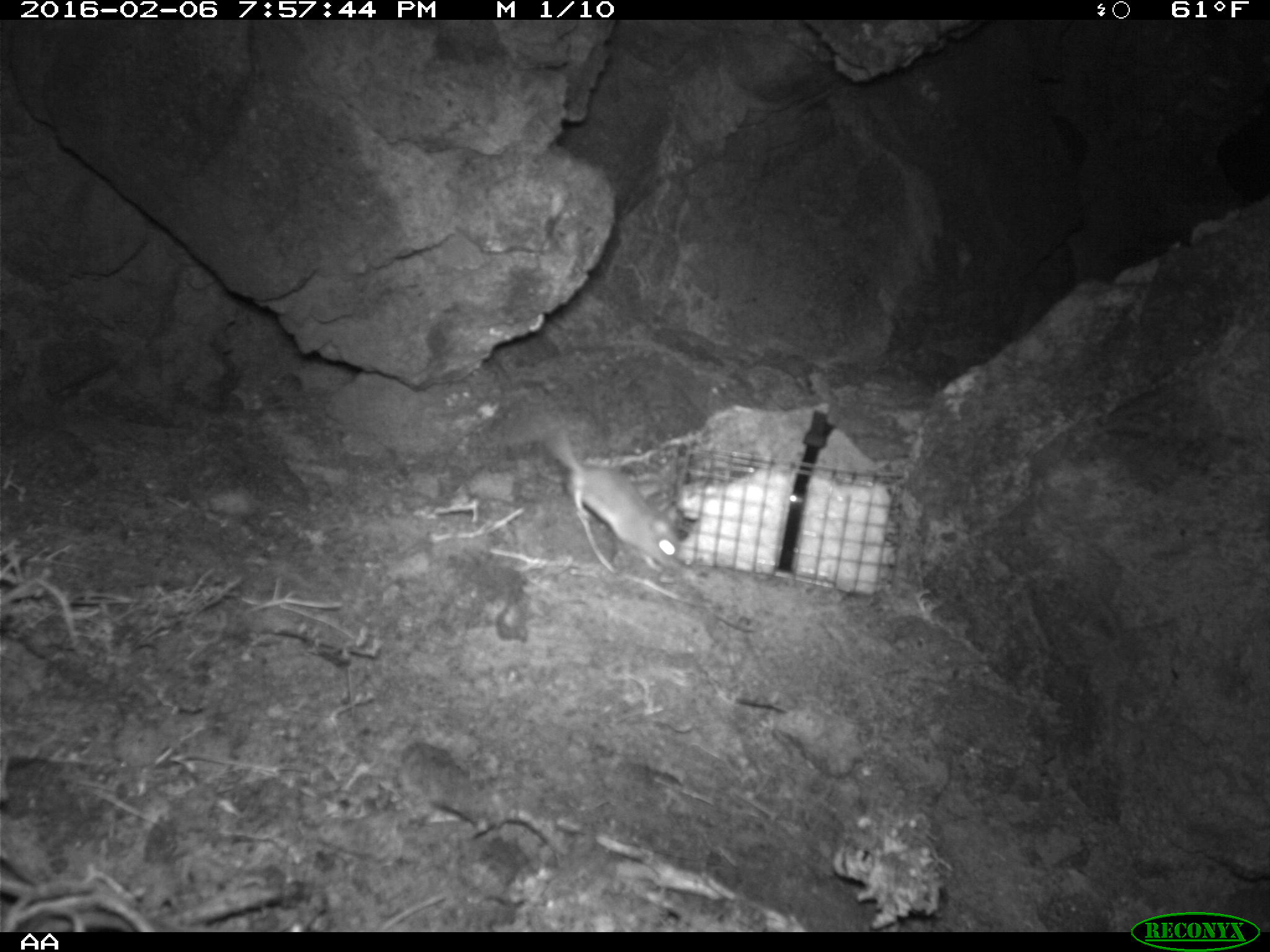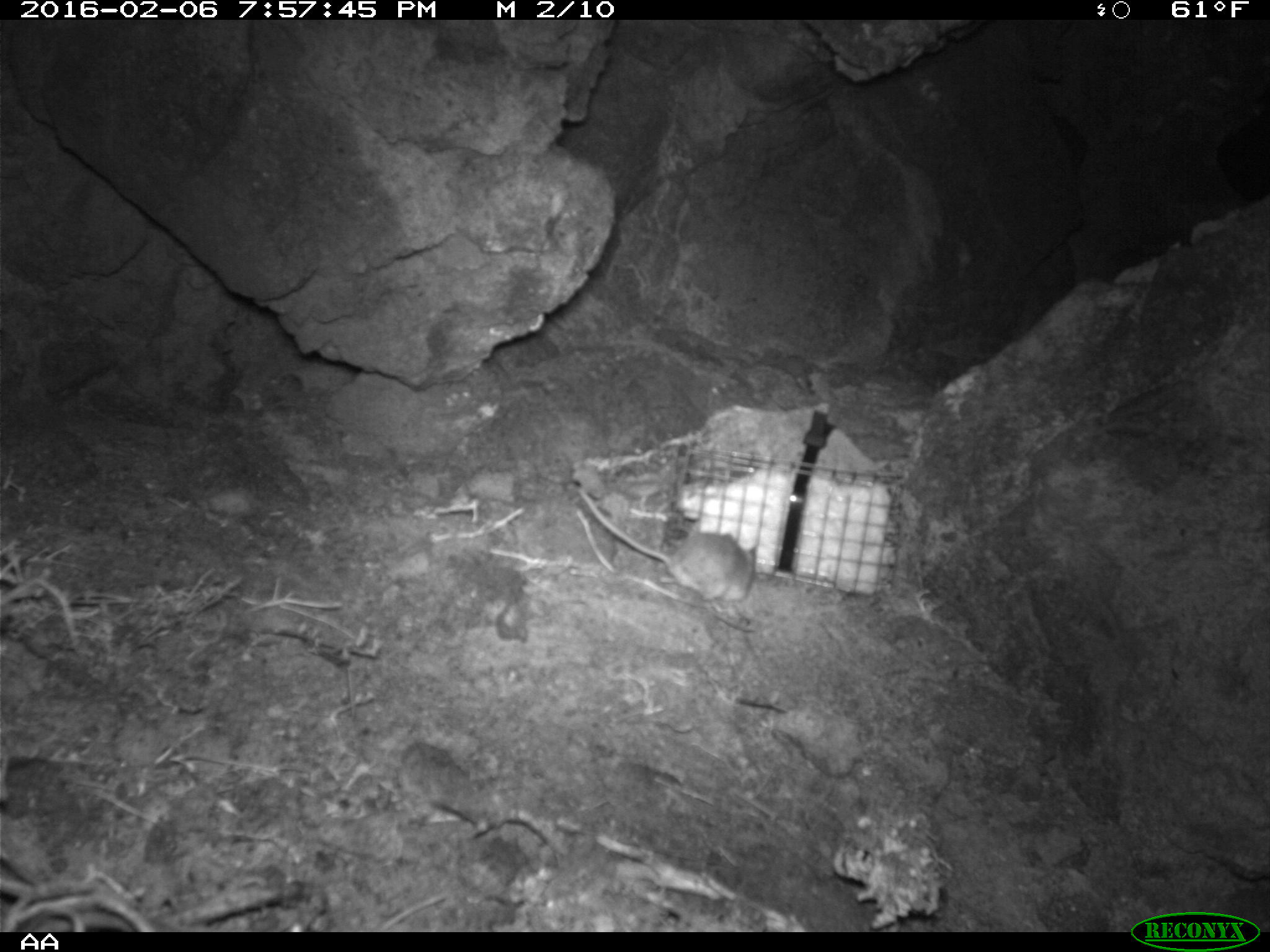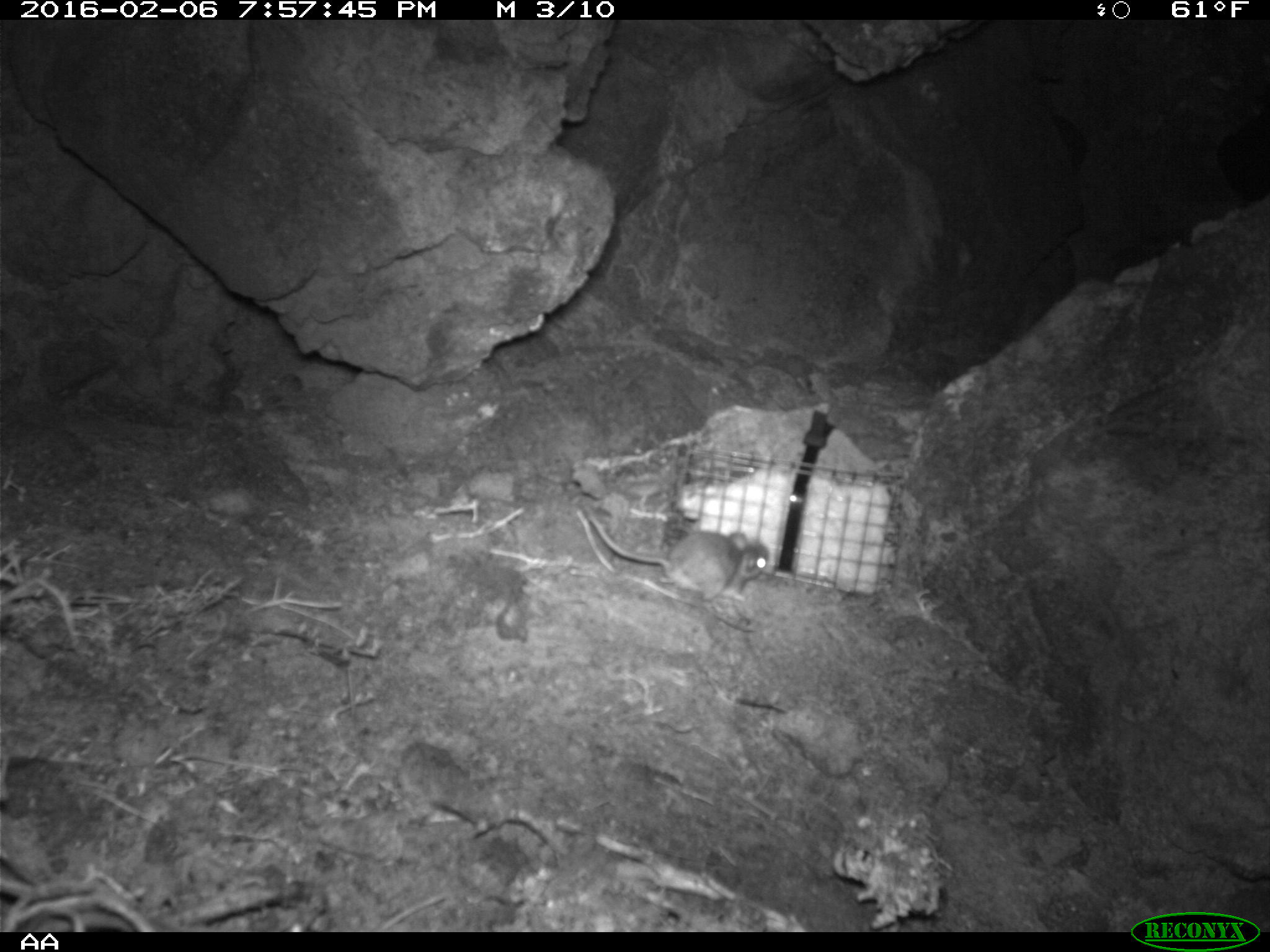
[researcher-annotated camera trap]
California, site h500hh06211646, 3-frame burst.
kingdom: Animalia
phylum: Chordata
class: Mammalia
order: Rodentia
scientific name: Rodentia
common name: rodent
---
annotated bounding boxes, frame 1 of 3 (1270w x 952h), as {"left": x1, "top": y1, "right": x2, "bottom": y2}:
rodent: {"left": 546, "top": 426, "right": 682, "bottom": 573}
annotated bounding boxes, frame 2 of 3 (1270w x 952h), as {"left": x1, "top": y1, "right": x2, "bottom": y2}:
rodent: {"left": 577, "top": 485, "right": 756, "bottom": 601}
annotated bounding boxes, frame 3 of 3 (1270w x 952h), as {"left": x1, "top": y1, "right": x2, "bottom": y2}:
rodent: {"left": 581, "top": 500, "right": 769, "bottom": 612}